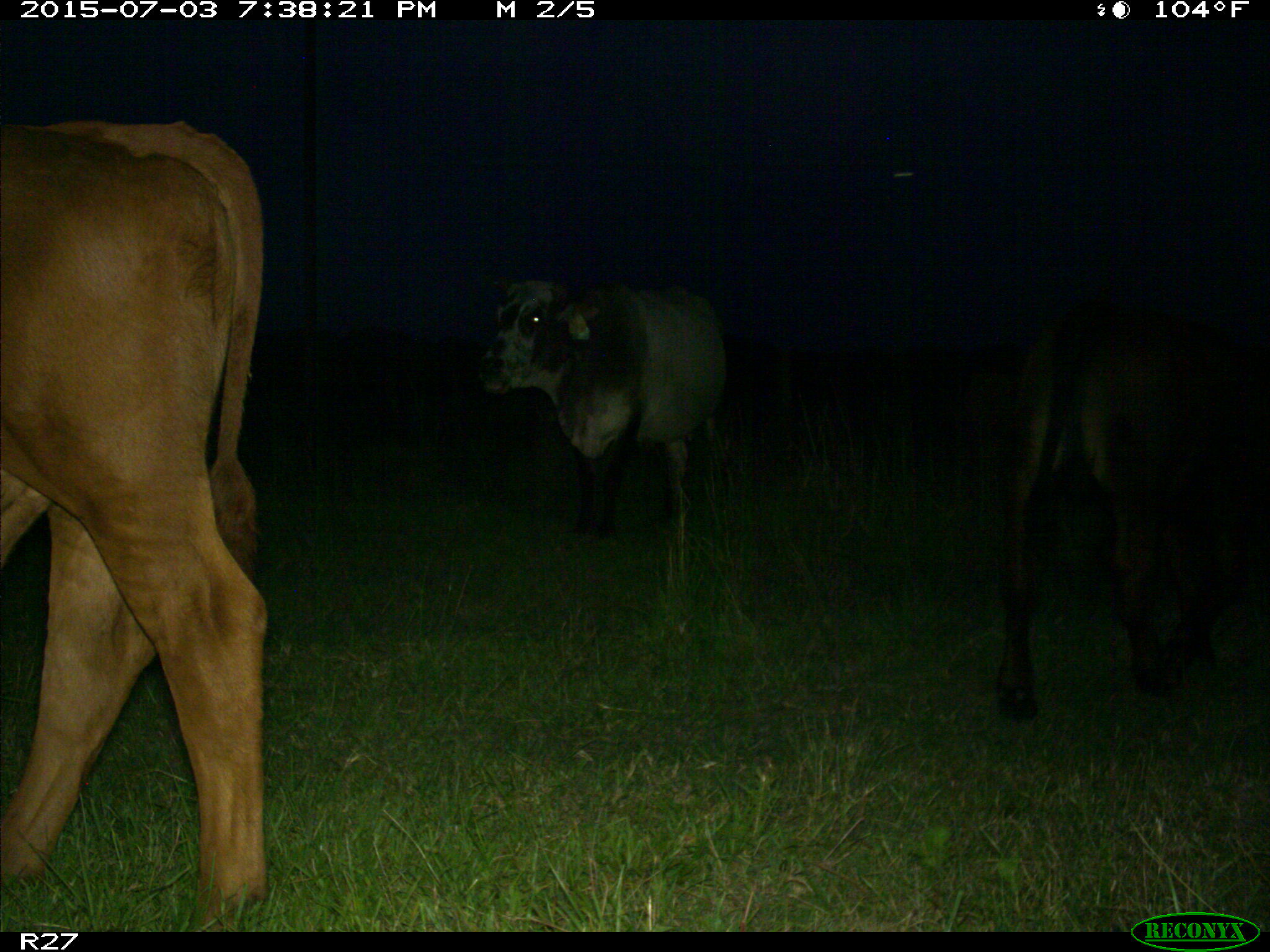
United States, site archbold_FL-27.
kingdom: Animalia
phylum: Chordata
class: Mammalia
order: Artiodactyla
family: Bovidae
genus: Bos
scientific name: Bos taurus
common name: domestic cow